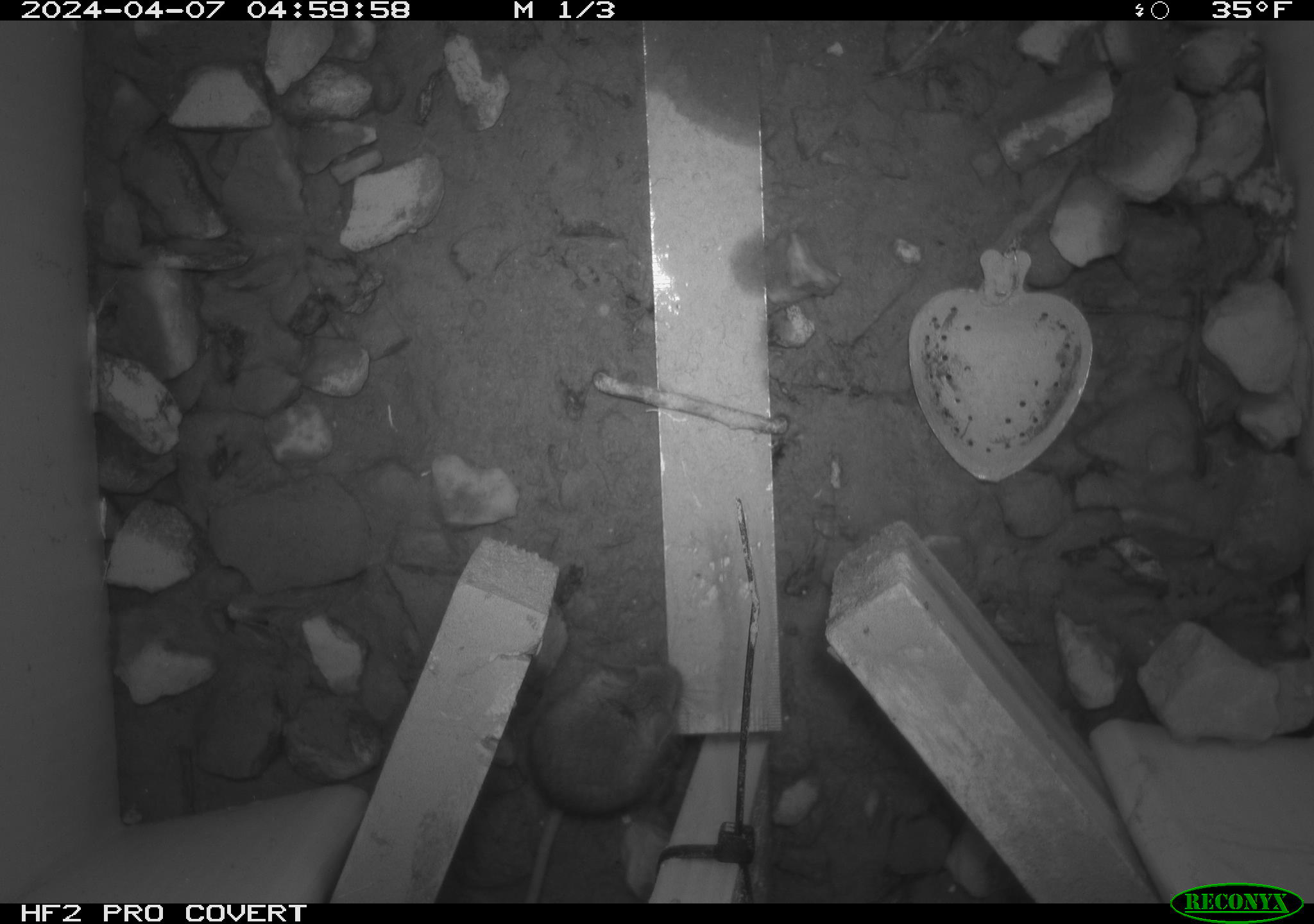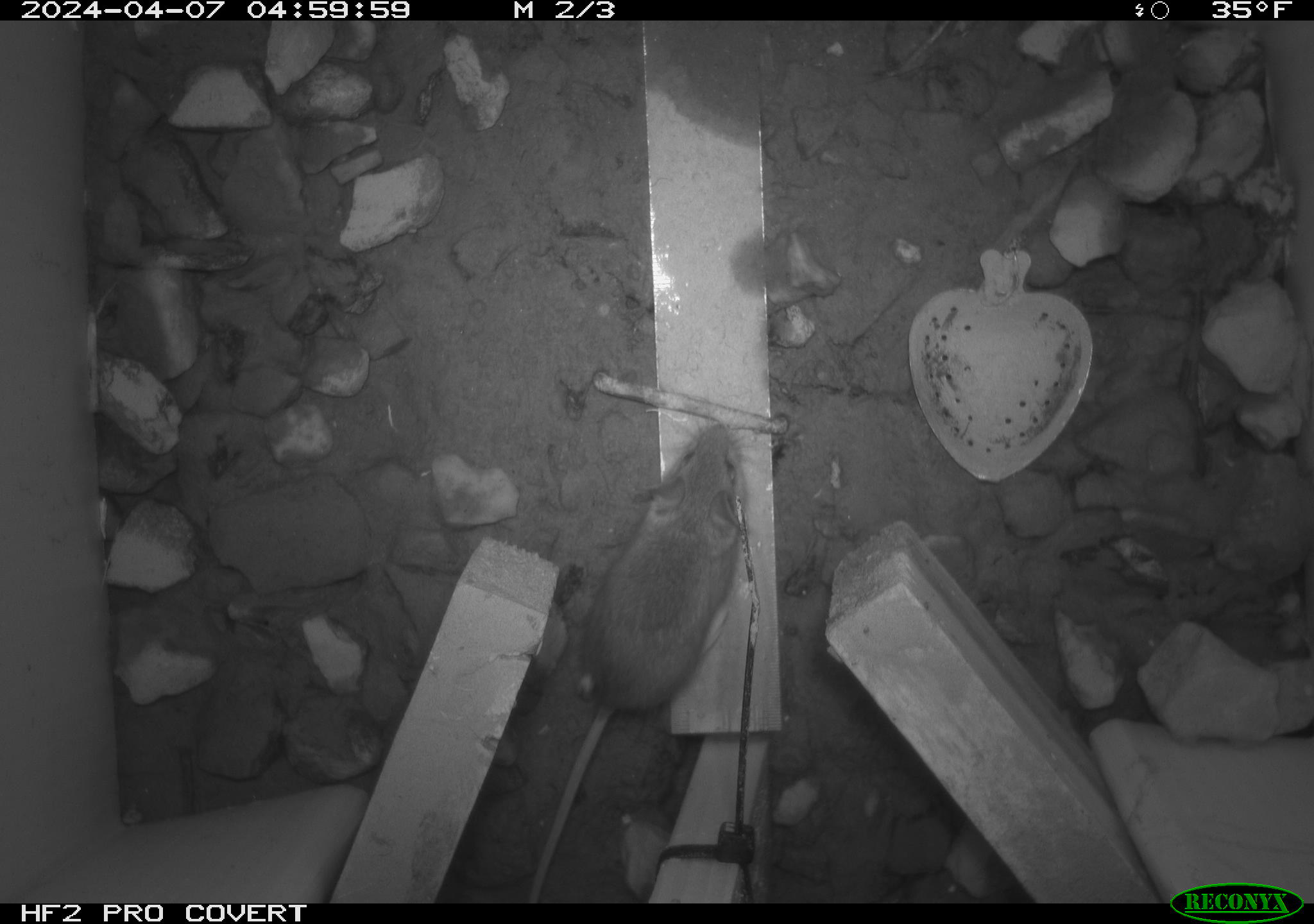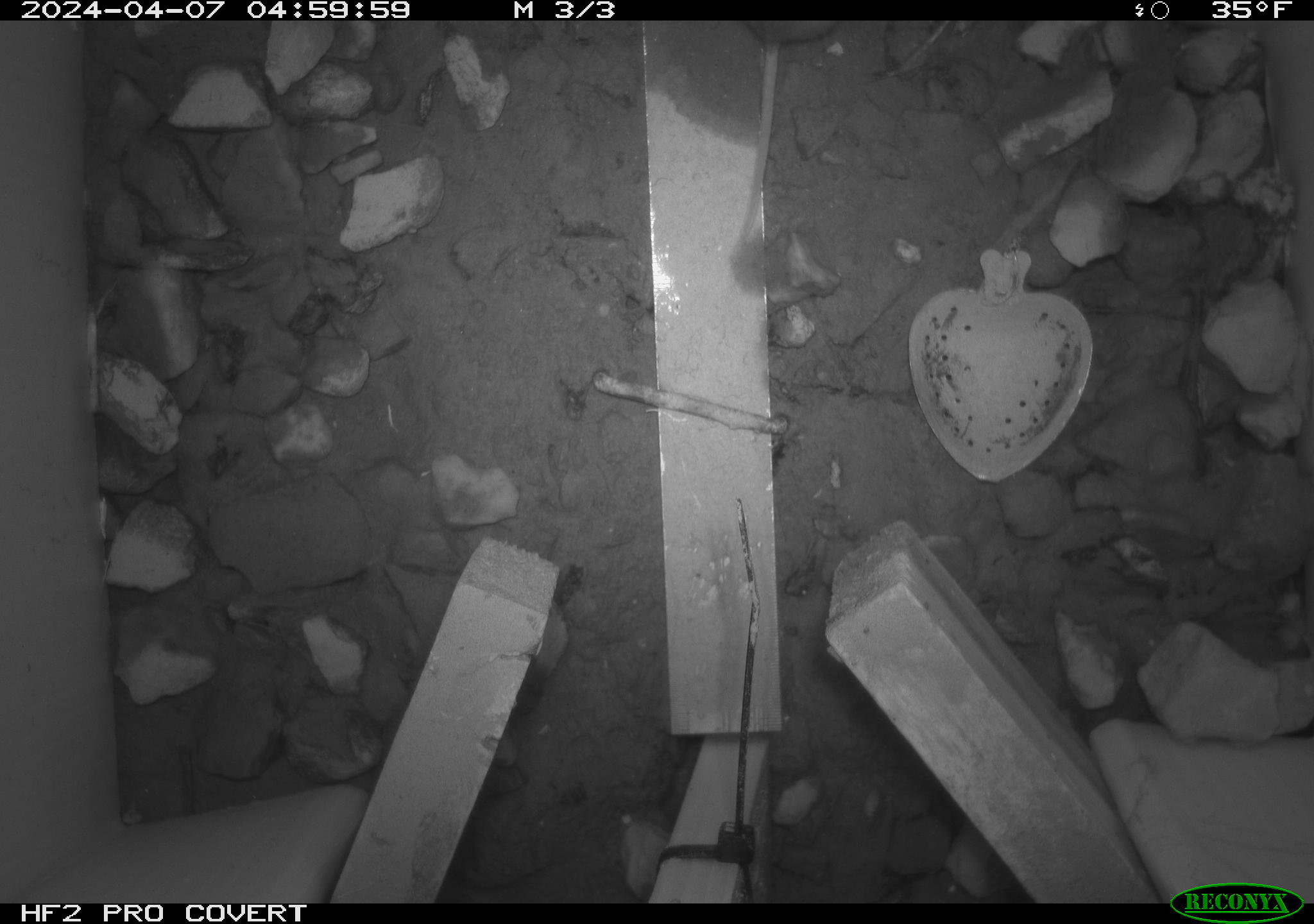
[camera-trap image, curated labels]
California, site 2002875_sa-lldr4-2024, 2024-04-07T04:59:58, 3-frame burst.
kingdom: Animalia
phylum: Chordata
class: Mammalia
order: Rodentia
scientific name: Rodentia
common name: mouse species